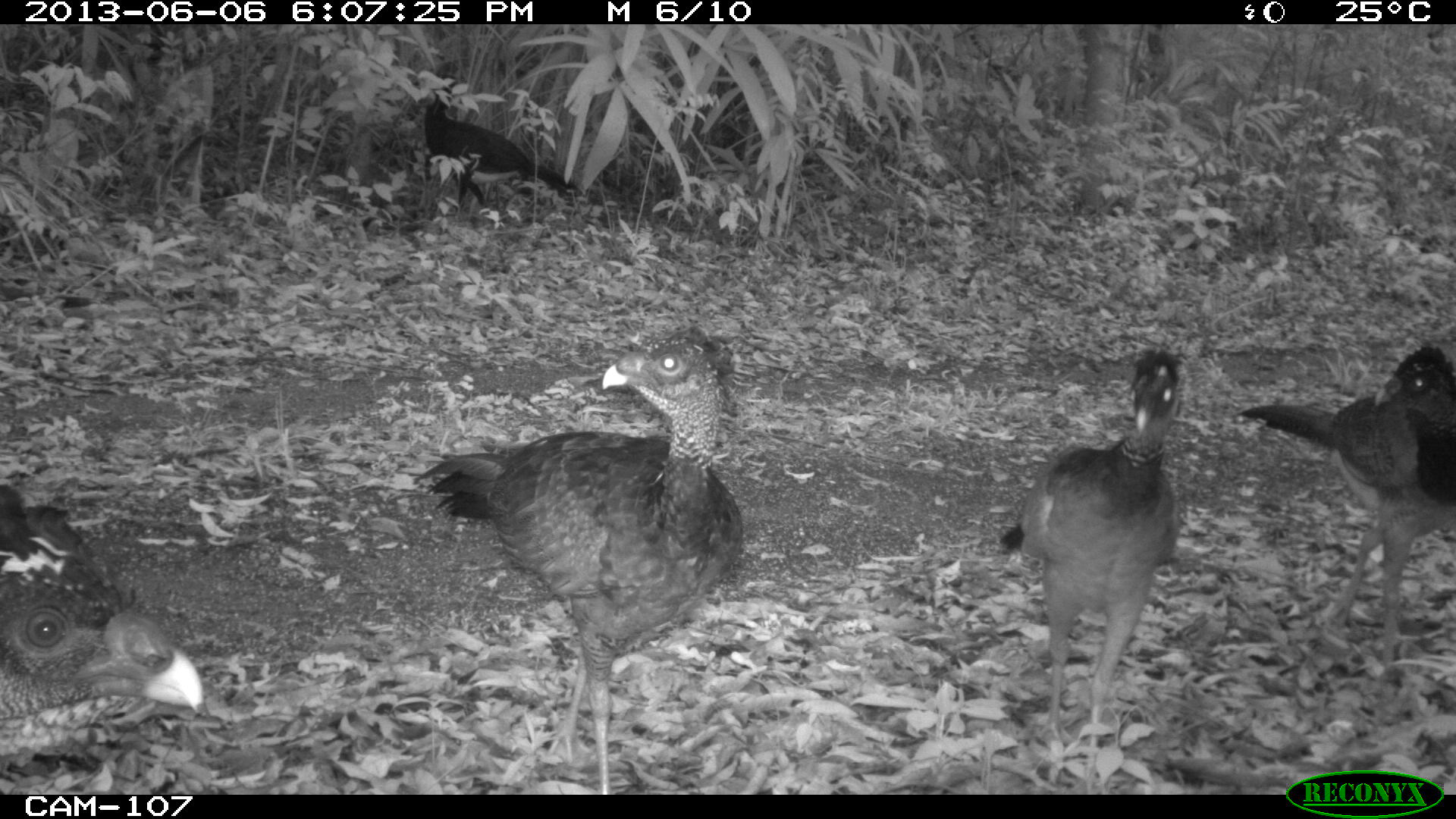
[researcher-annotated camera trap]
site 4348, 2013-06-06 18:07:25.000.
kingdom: Animalia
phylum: Chordata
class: Aves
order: Galliformes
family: Cracidae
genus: Crax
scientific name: Crax rubra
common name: great curassow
Crax rubra (great curassow), count 5.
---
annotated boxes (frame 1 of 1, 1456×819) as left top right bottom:
crax rubra: 410 328 744 790; 998 346 1193 790; 1237 343 1456 684; 0 482 202 722; 422 60 581 223